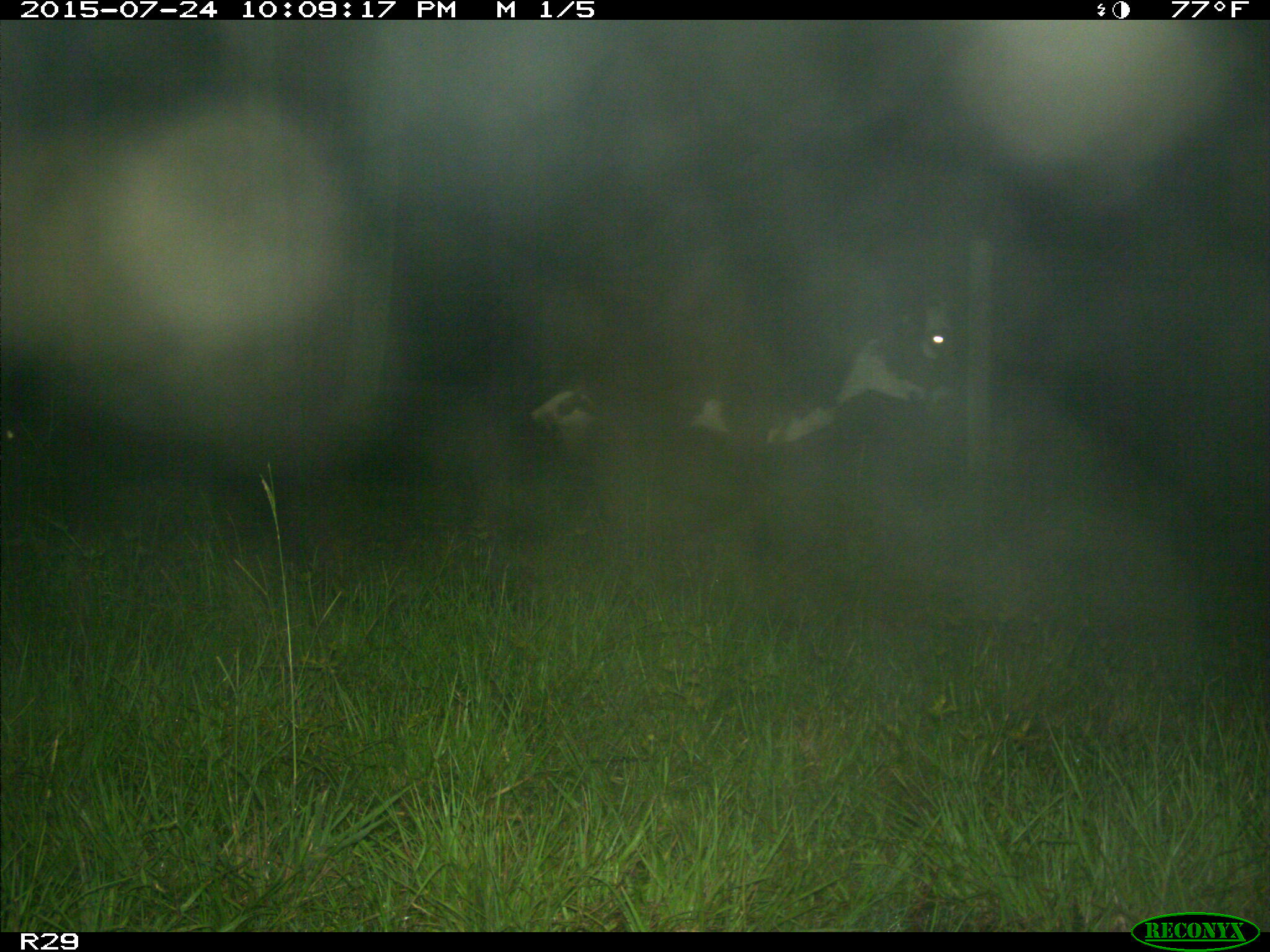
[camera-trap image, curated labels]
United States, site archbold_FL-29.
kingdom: Animalia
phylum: Chordata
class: Mammalia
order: Artiodactyla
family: Bovidae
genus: Bos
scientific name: Bos taurus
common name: domestic cow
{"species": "Bos taurus (domestic cow)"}